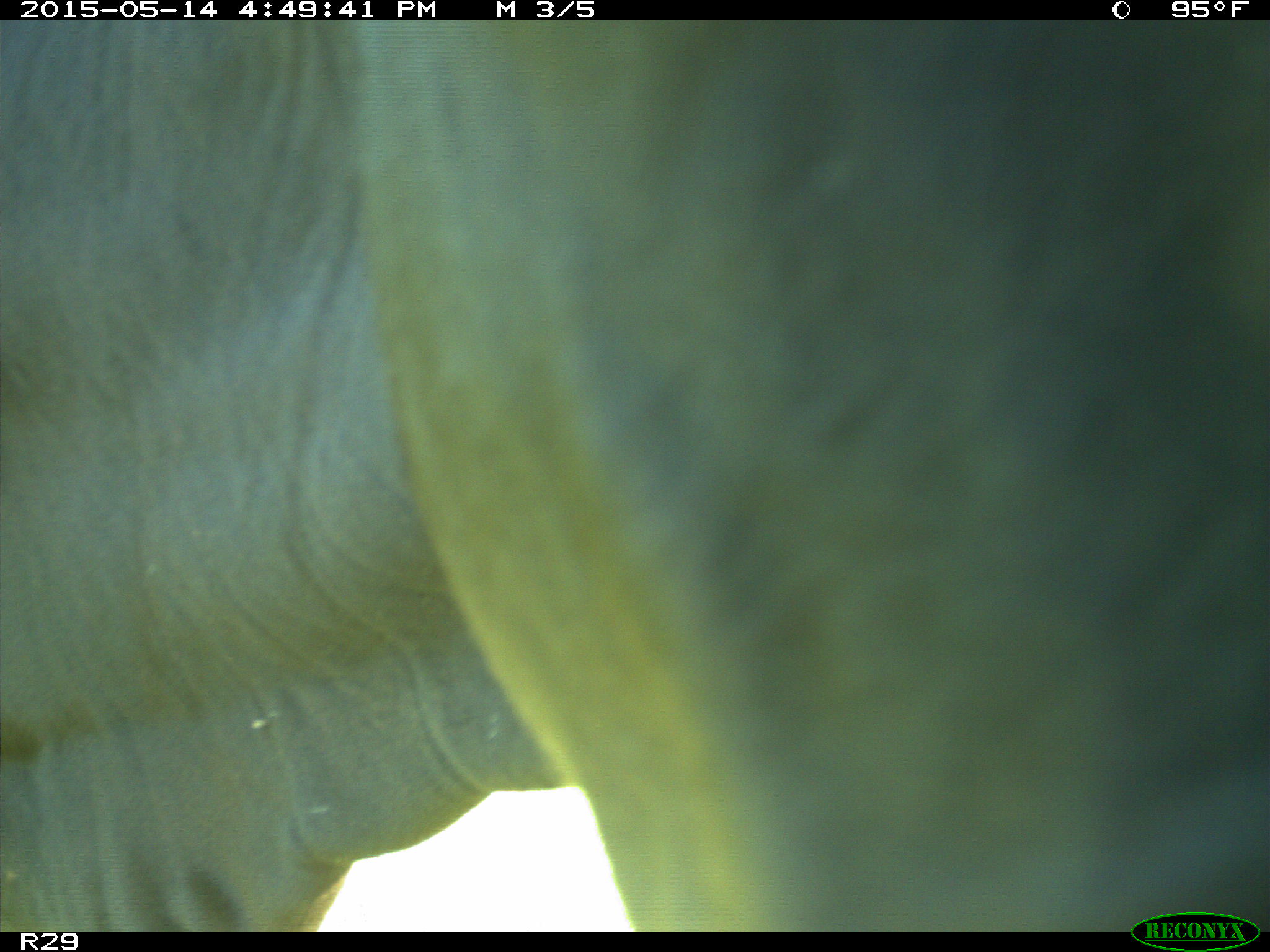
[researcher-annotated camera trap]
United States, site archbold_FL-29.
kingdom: Animalia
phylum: Chordata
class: Mammalia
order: Artiodactyla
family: Bovidae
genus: Bos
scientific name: Bos taurus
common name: domestic cow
Bos taurus (domestic cow).